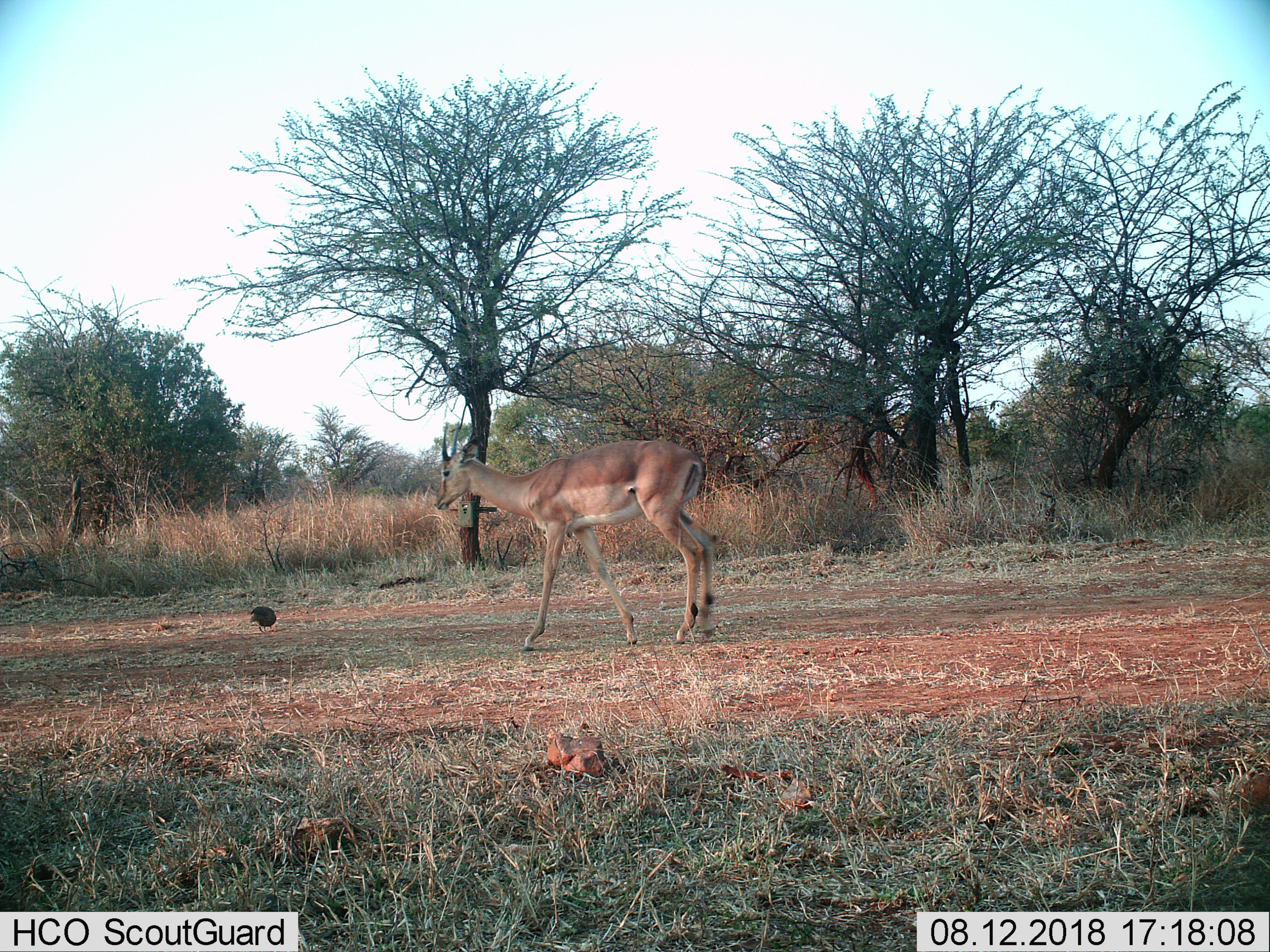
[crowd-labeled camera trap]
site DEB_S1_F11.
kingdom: Animalia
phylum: Chordata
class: Mammalia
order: Artiodactyla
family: Bovidae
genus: Aepyceros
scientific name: Aepyceros melampus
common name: impala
Impala (Aepyceros melampus), count 1. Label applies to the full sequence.